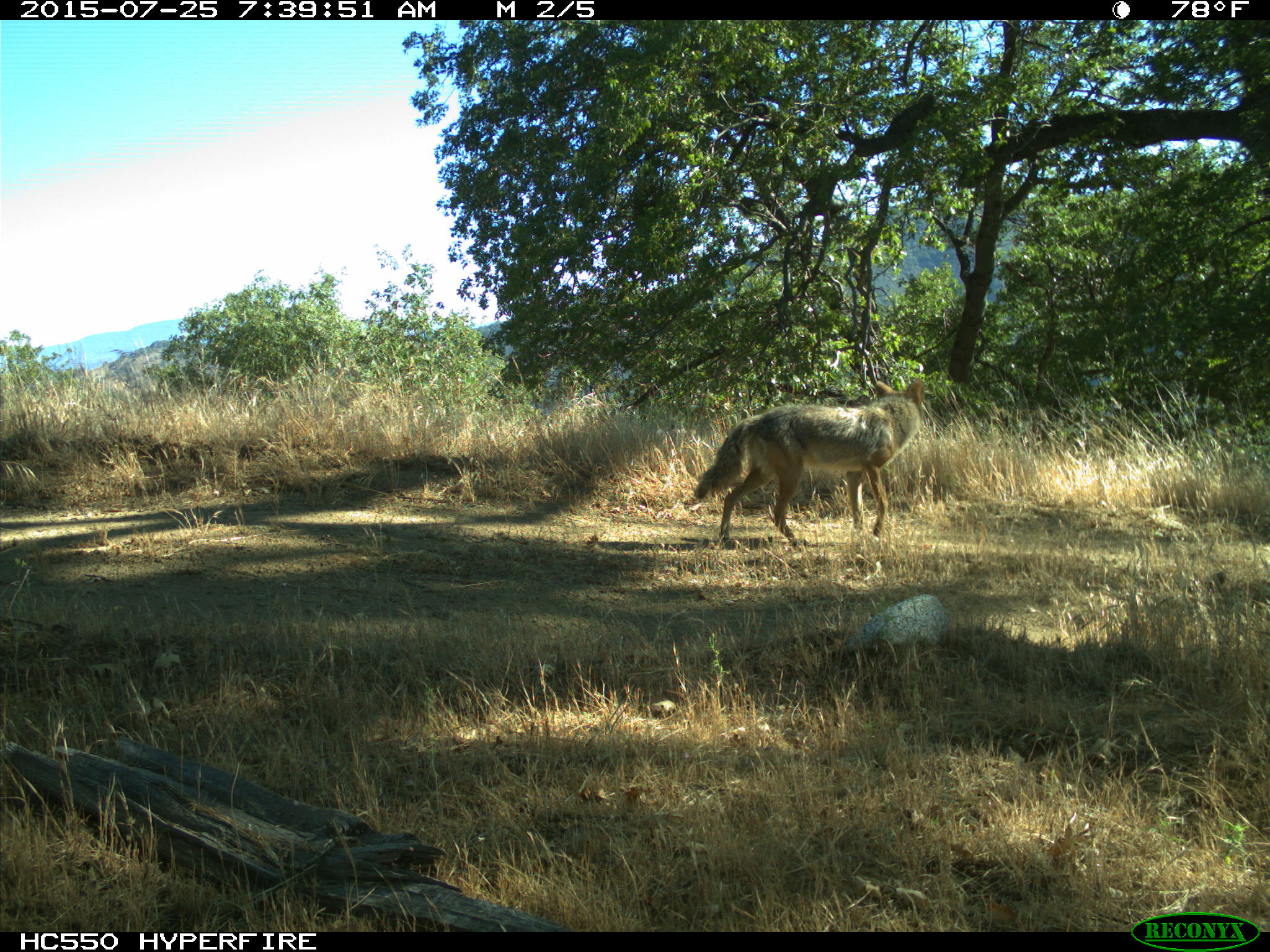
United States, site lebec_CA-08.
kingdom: Animalia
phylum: Chordata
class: Mammalia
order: Carnivora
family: Canidae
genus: Canis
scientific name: Canis latrans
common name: coyote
Canis latrans (coyote).